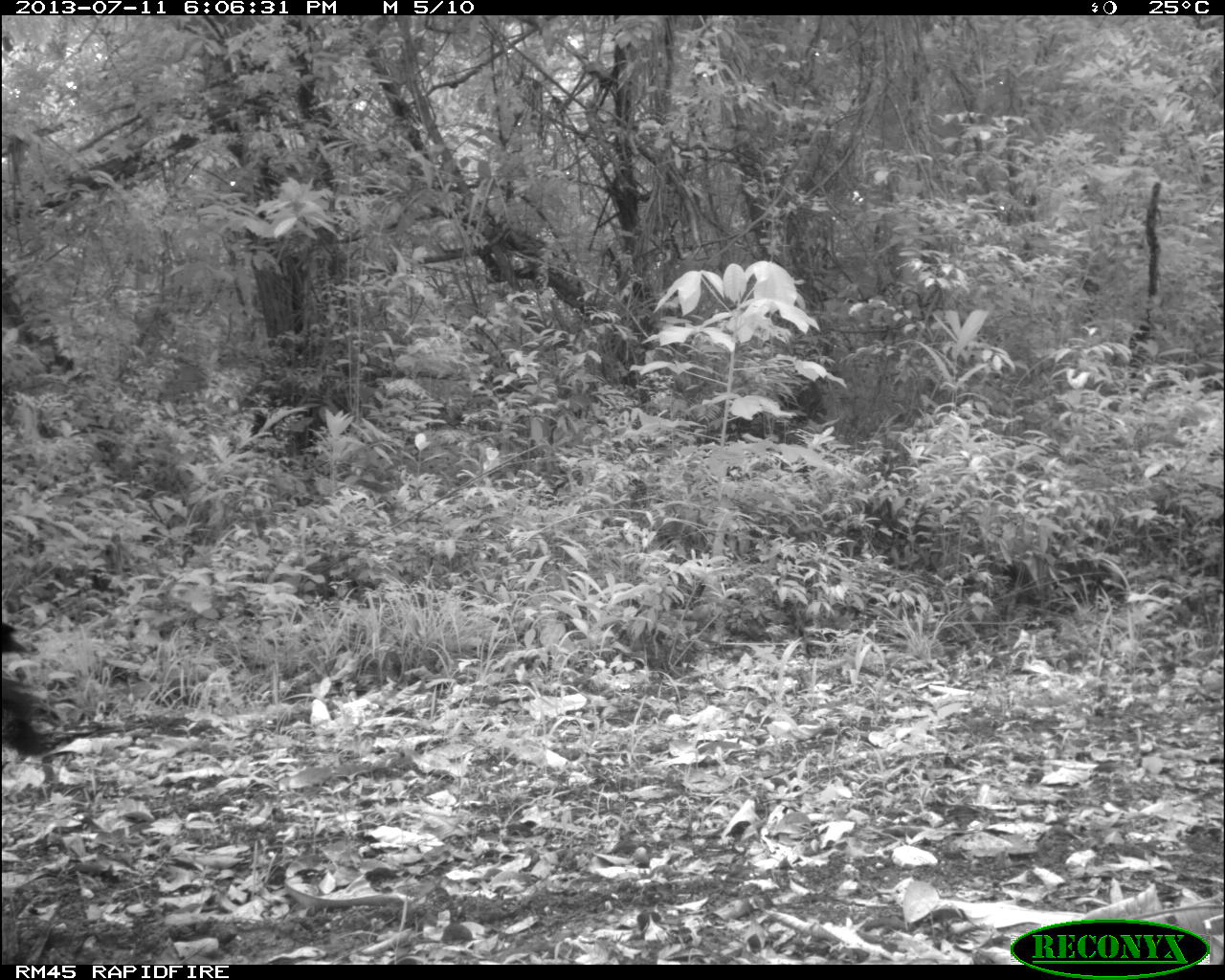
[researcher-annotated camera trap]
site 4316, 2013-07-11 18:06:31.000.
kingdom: Animalia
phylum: Chordata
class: Aves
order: Galliformes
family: Cracidae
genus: Crax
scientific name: Crax rubra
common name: great curassow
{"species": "Crax rubra (great curassow)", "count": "1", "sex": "male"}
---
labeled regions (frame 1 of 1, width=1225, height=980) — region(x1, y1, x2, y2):
crax rubra: region(2, 621, 132, 806)